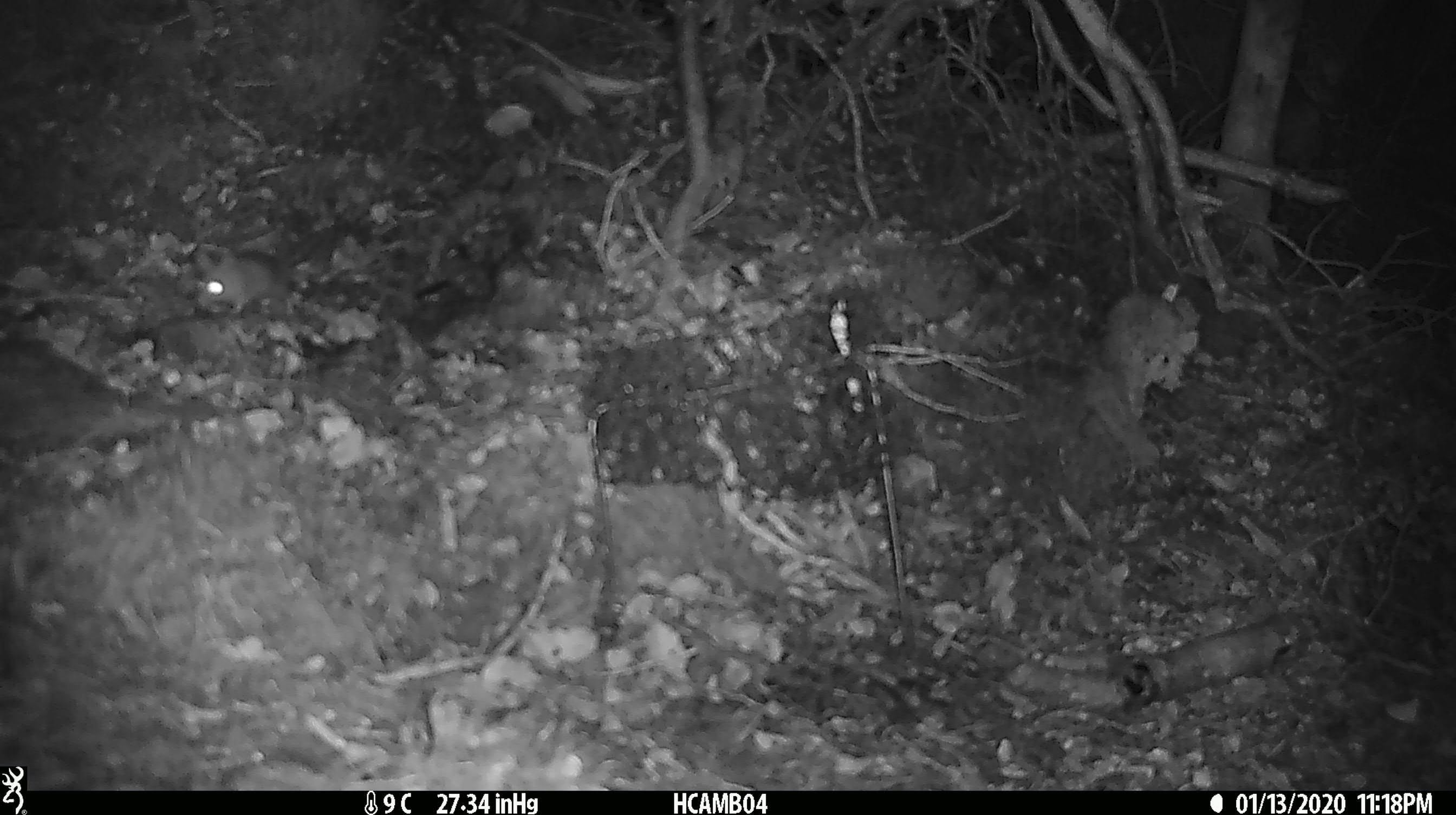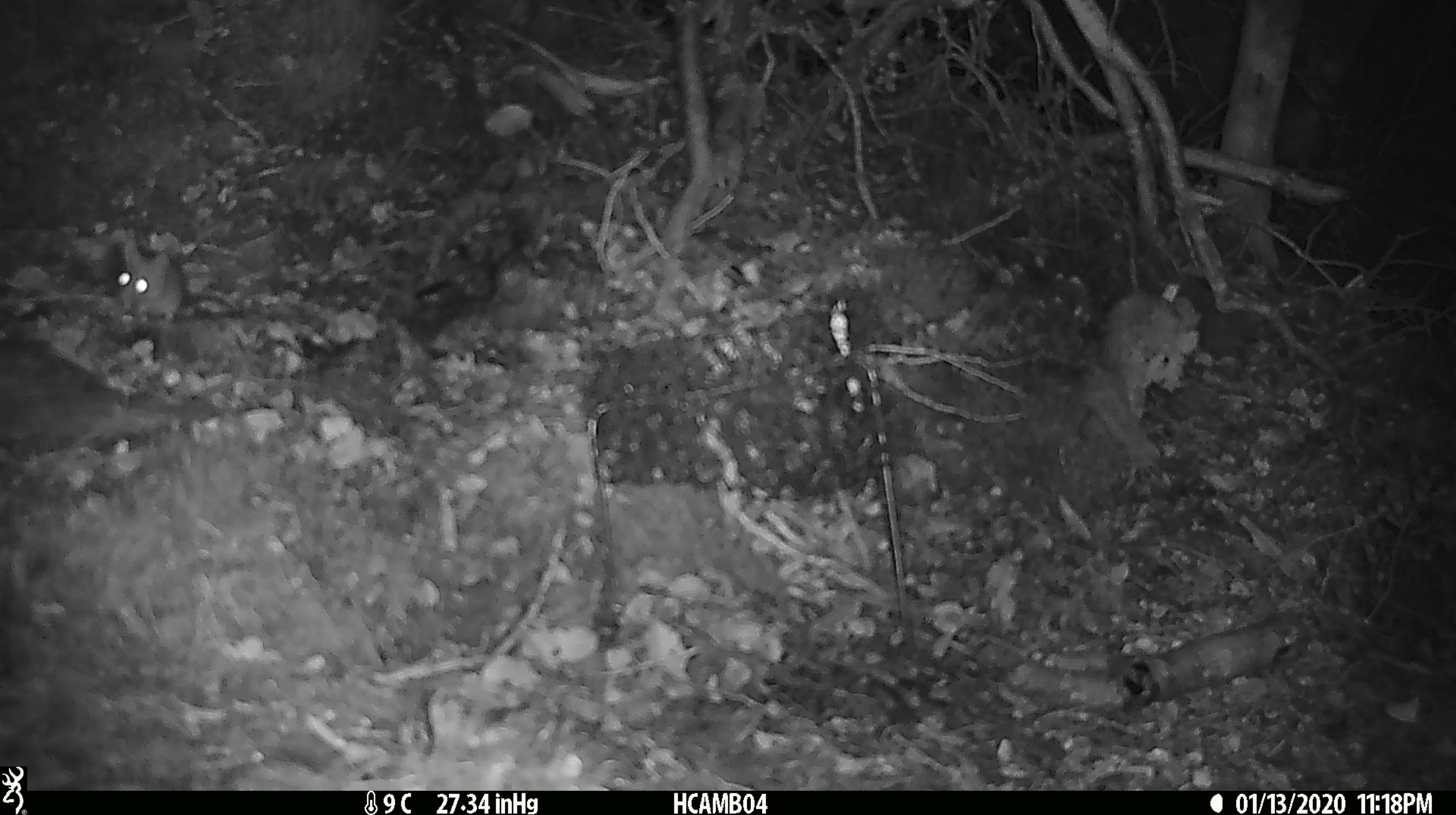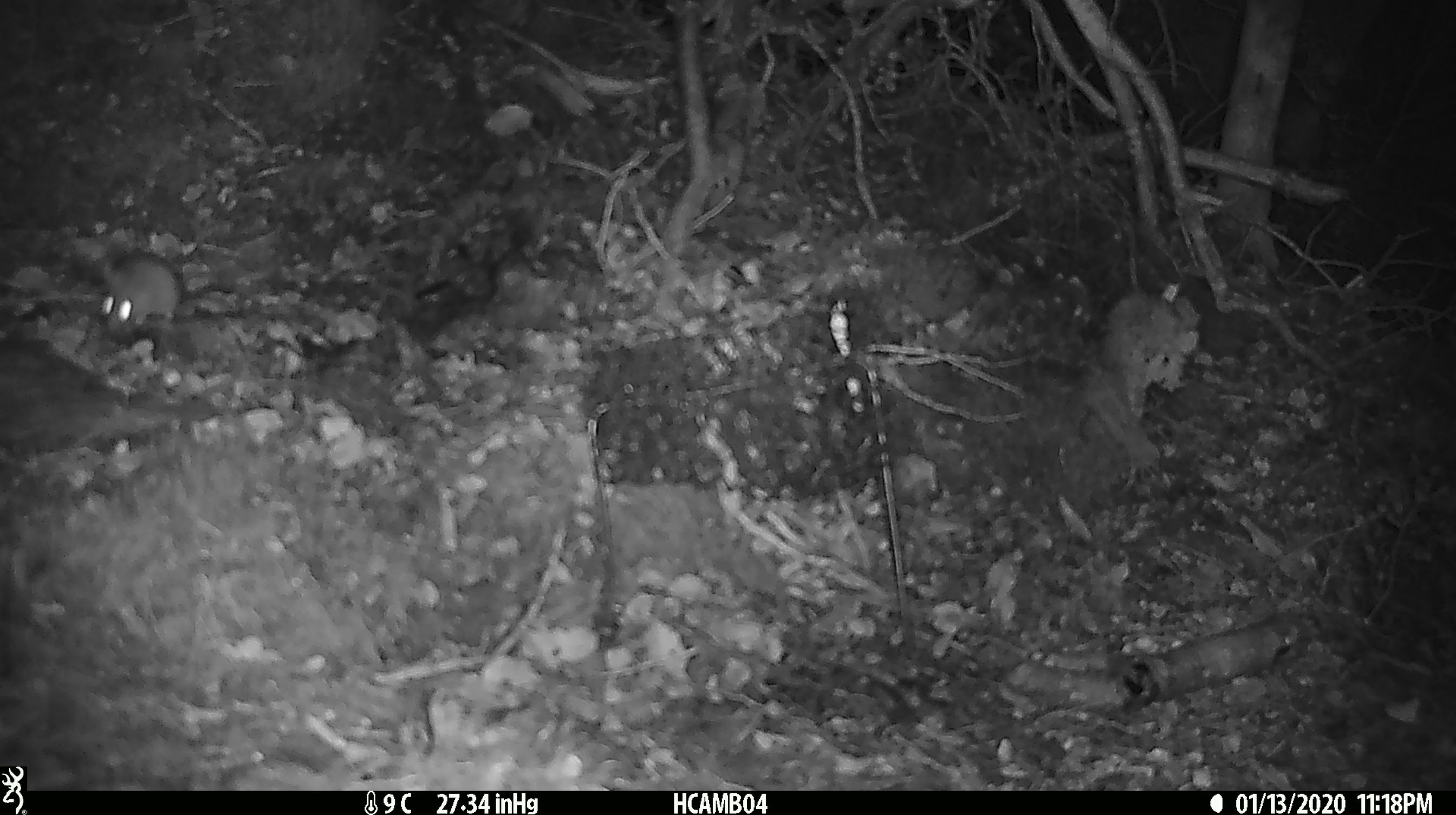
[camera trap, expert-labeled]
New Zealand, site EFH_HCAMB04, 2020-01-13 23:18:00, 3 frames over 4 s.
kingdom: Animalia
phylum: Chordata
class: Mammalia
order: Rodentia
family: Muridae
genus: Mus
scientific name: Mus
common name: mouse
Mouse (Mus).